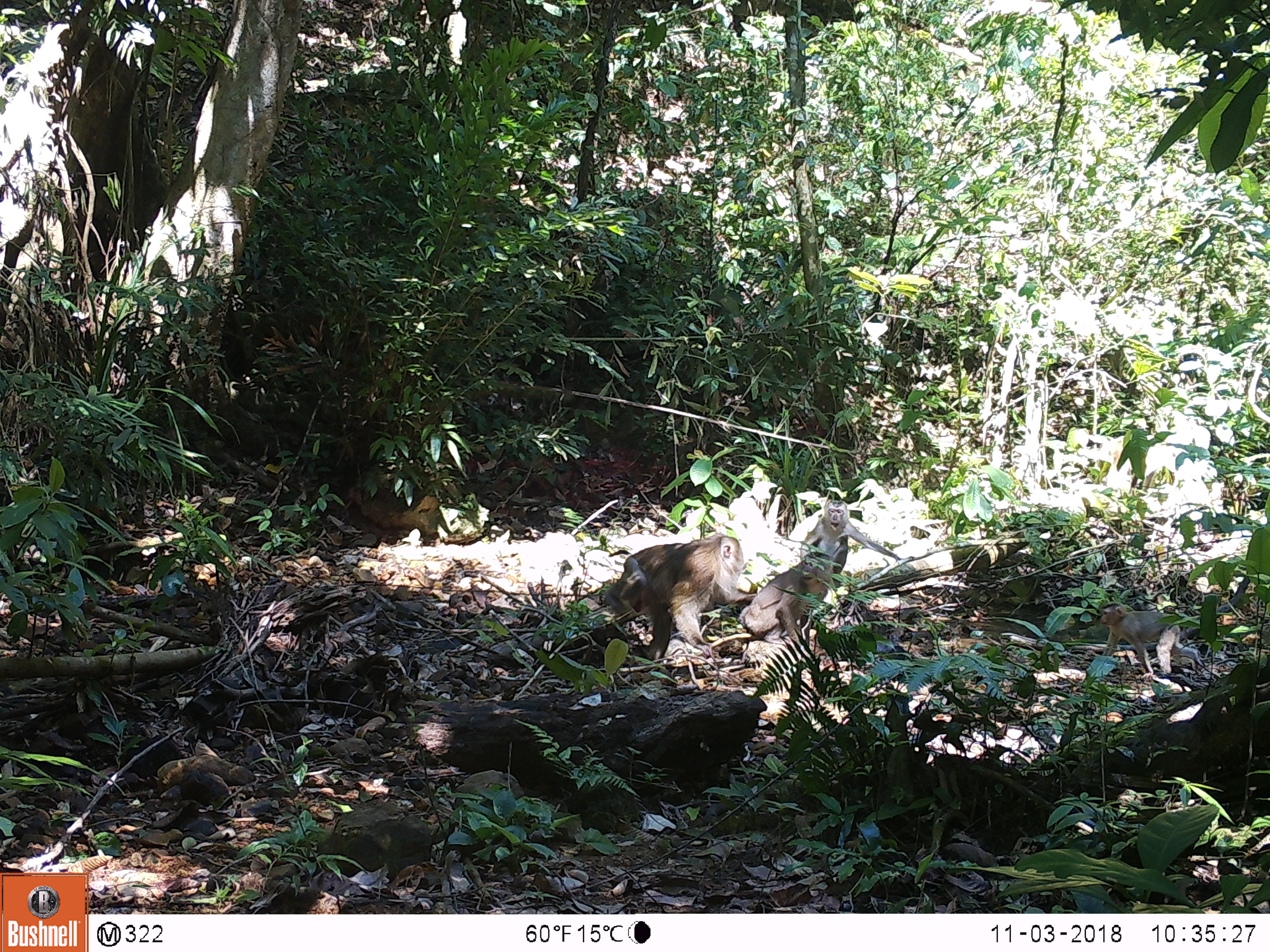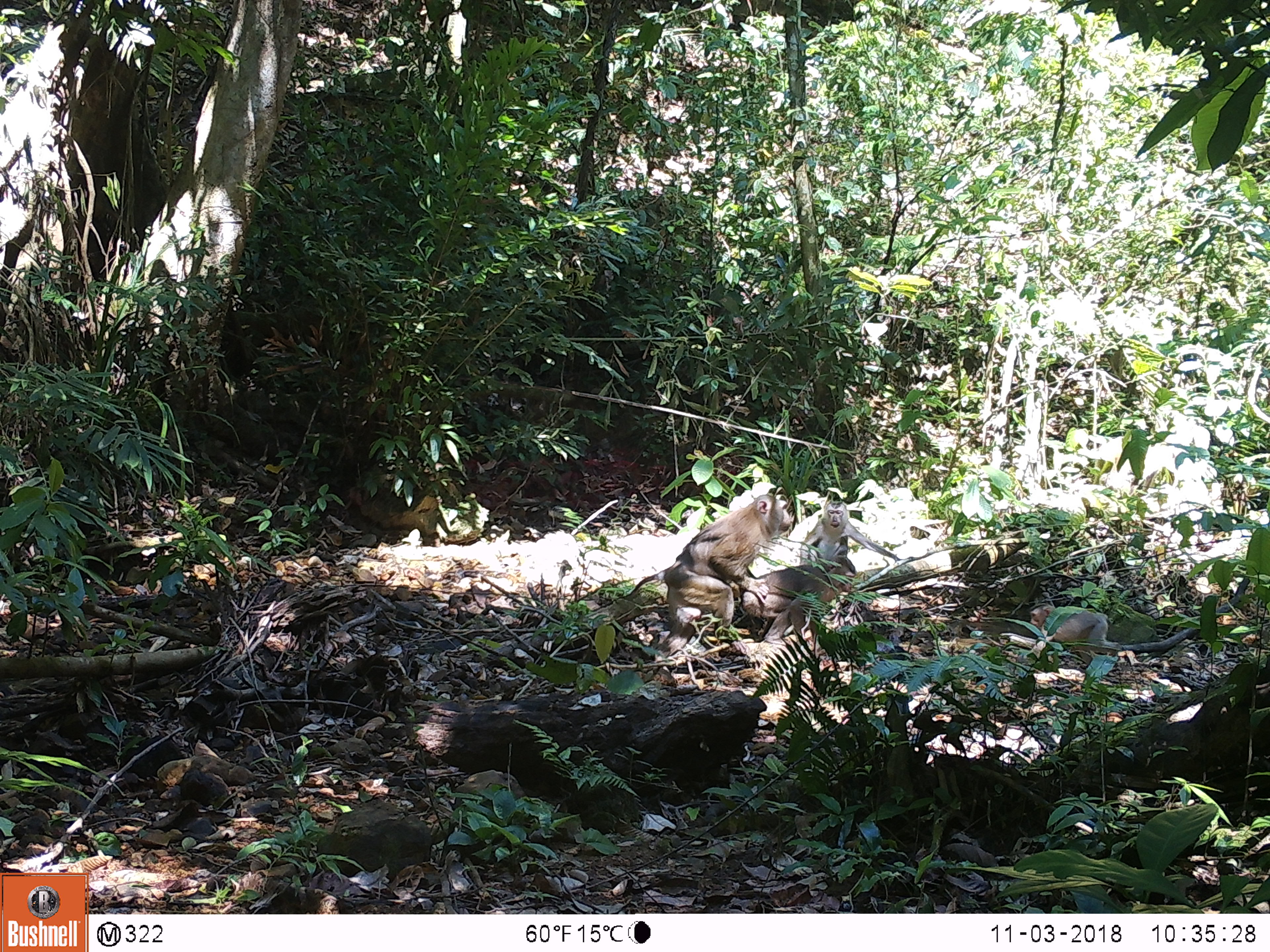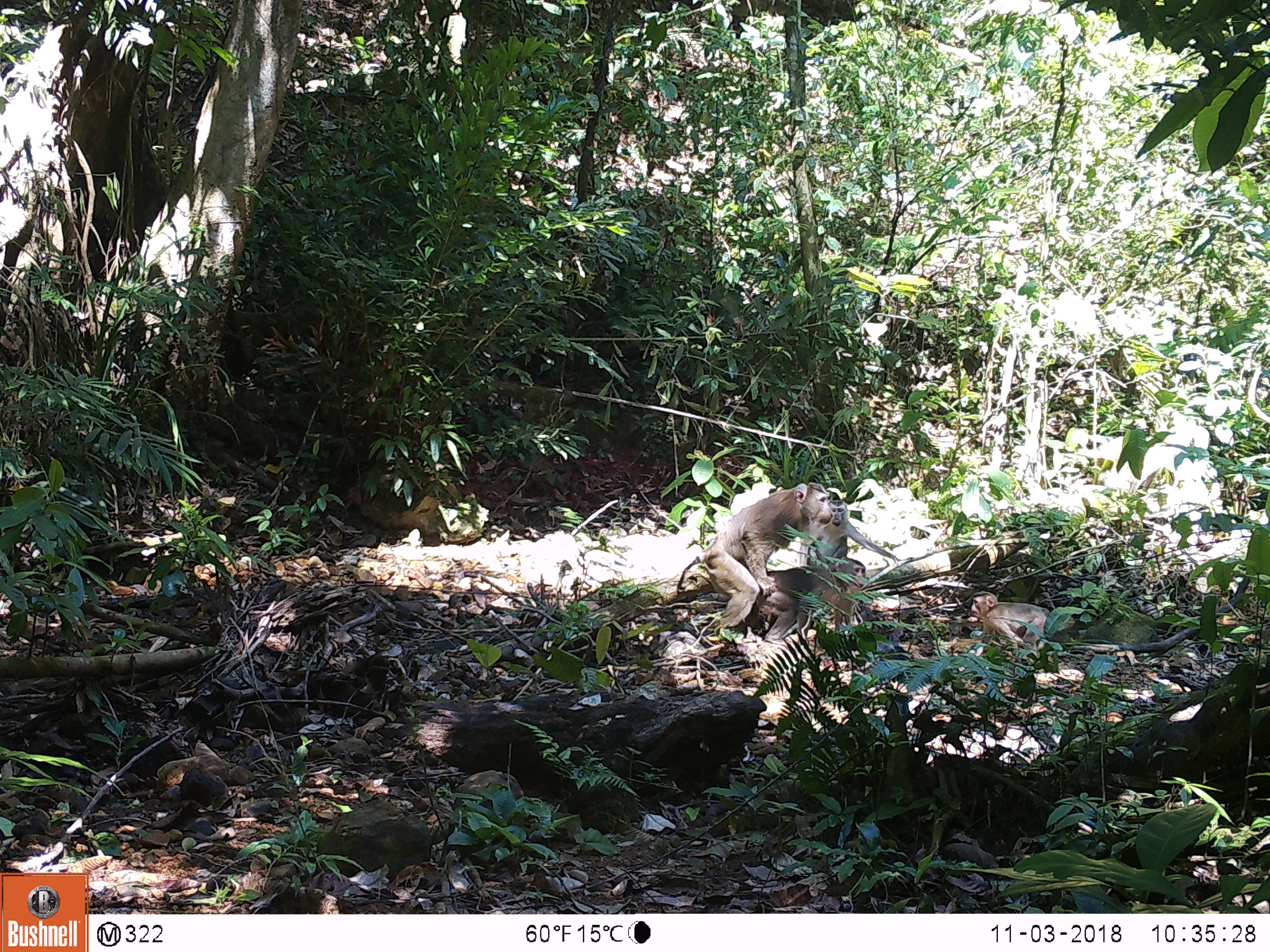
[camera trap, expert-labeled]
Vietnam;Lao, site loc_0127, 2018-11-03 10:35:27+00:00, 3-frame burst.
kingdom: Animalia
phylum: Chordata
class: Mammalia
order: Primates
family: Cercopithecidae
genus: Macaca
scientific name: Macaca nemestrina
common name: pig-tailed macaque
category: pig tailed macaque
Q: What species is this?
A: Pig tailed macaque (pig-tailed macaque) (Macaca nemestrina).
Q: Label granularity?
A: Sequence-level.